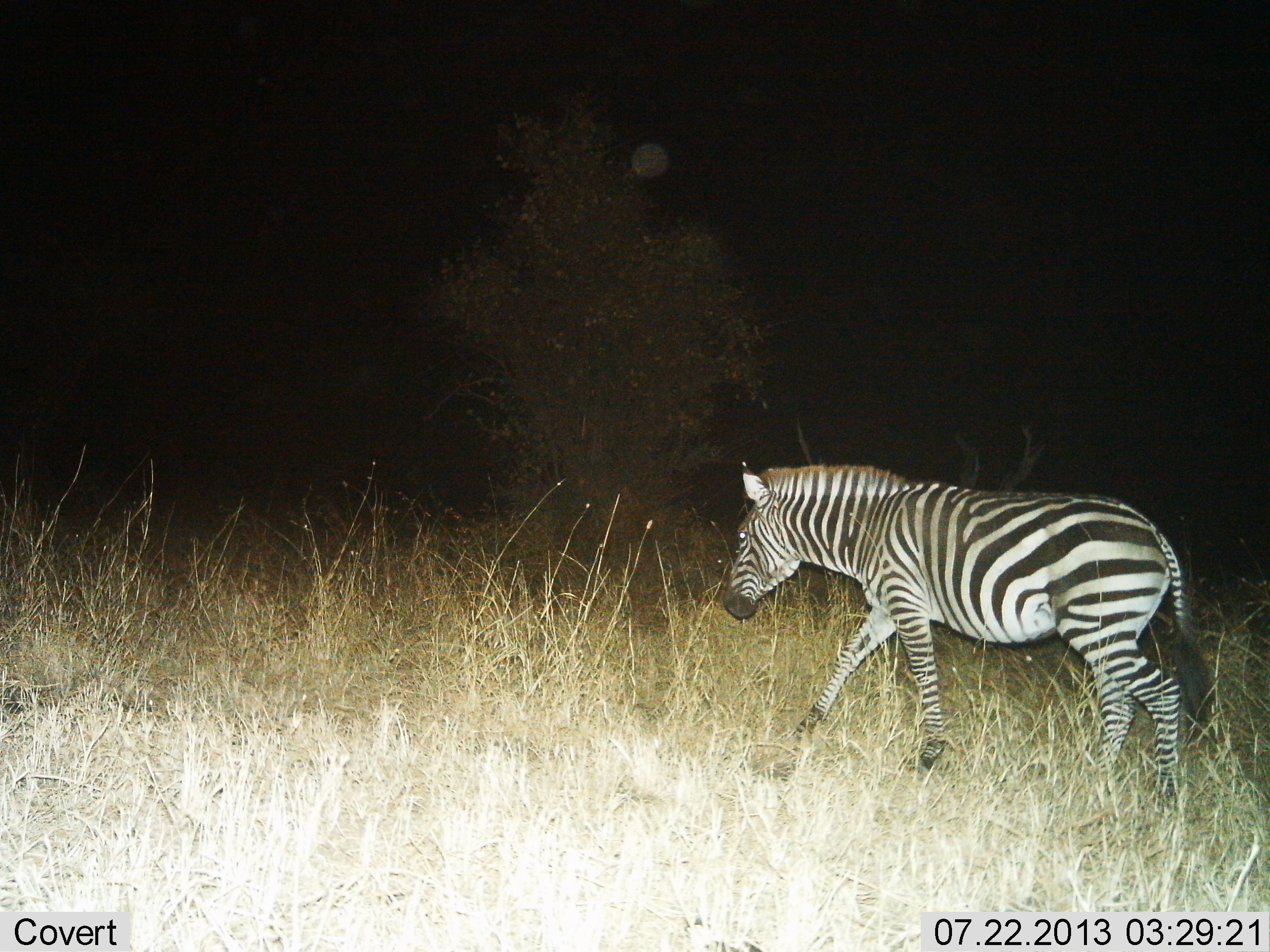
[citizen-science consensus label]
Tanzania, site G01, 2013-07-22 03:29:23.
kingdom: Animalia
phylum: Chordata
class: Mammalia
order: Perissodactyla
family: Equidae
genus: Equus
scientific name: Equus quagga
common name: plains zebra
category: zebra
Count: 1.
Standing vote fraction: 10%.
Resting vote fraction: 0%.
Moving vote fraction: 90%.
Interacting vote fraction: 0%.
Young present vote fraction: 0%.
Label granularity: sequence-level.